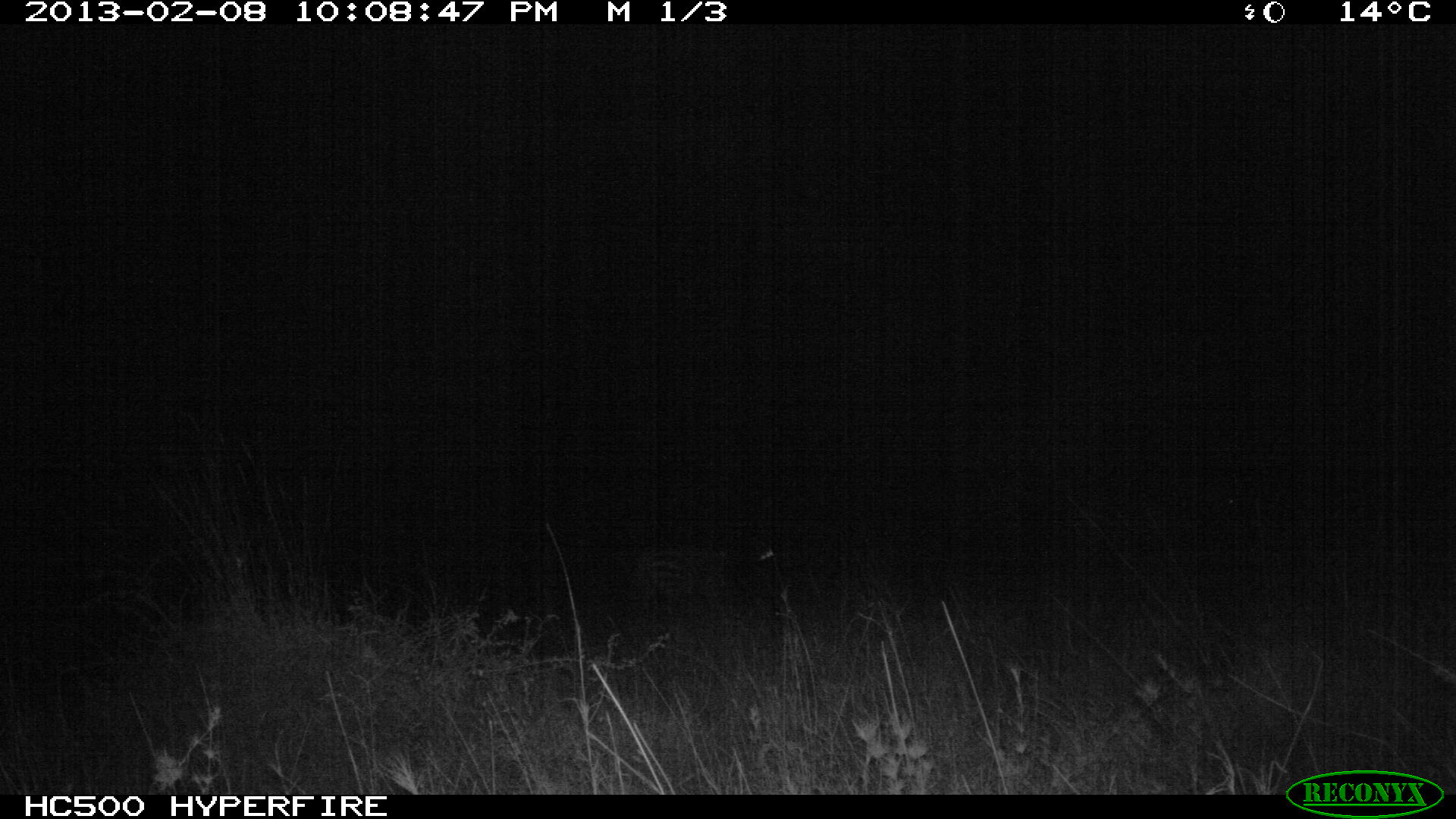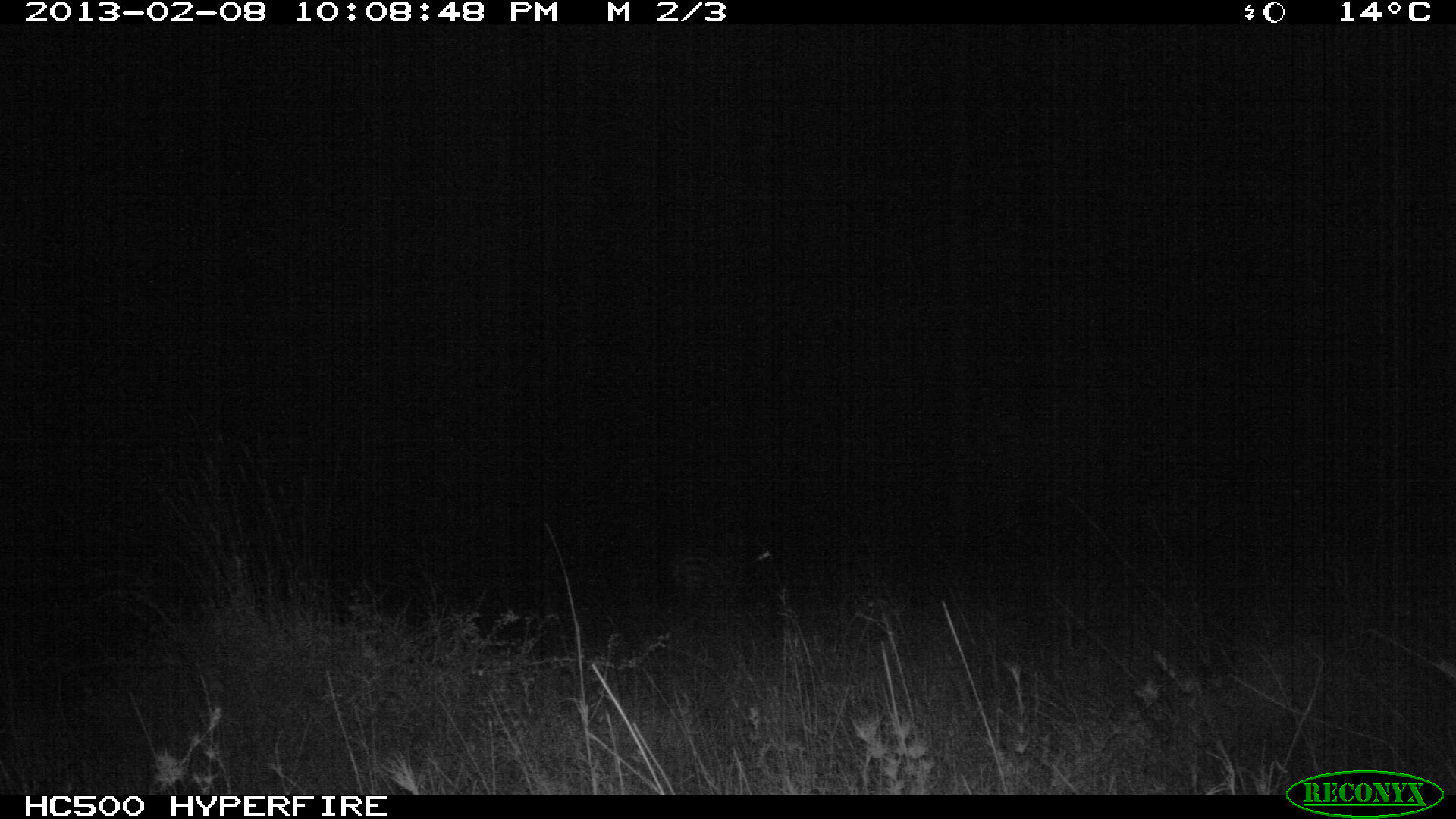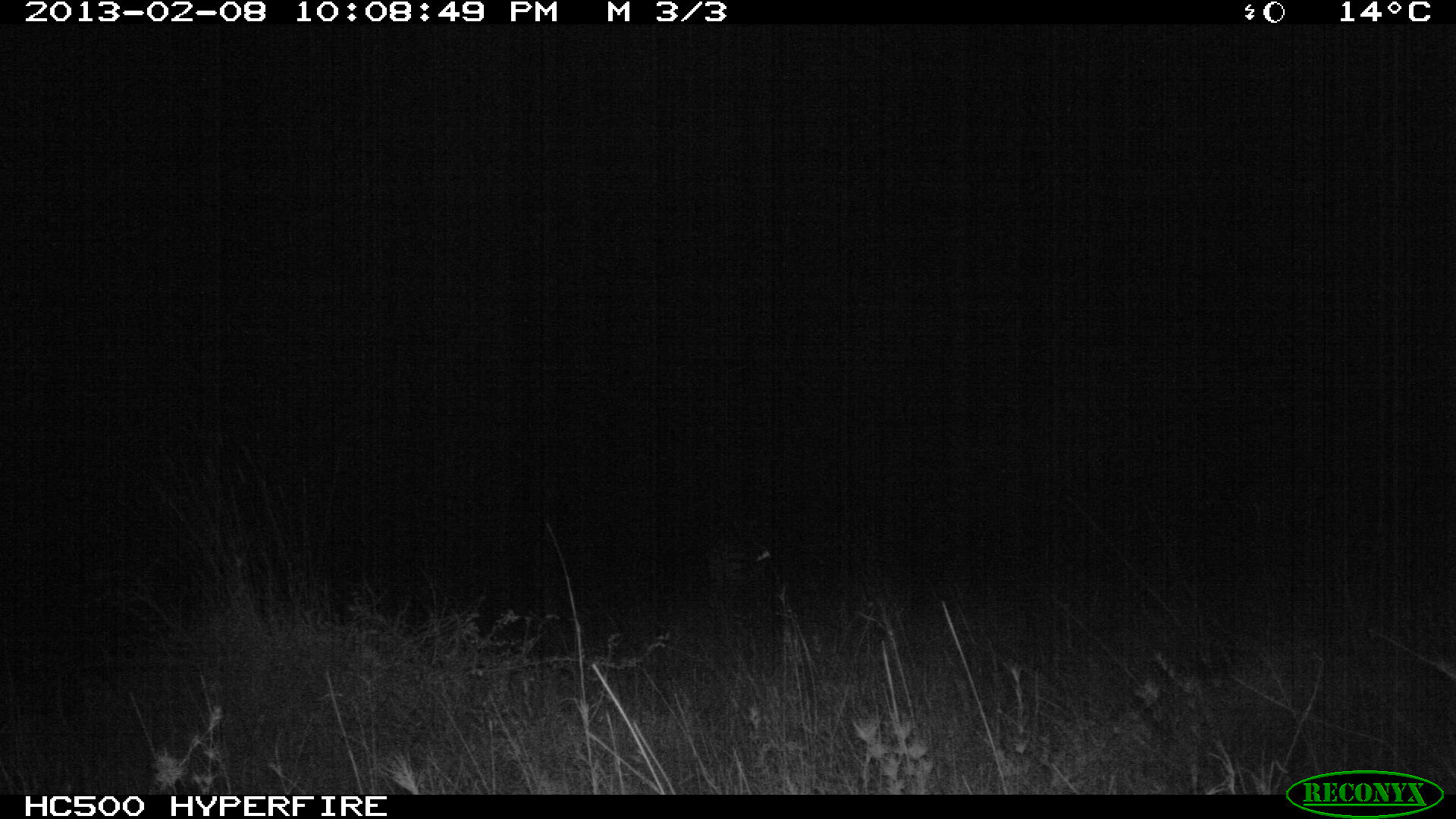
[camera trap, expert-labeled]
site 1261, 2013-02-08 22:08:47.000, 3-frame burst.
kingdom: Animalia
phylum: Chordata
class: Mammalia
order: Perissodactyla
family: Equidae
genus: Equus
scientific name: Equus quagga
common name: plains zebra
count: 1